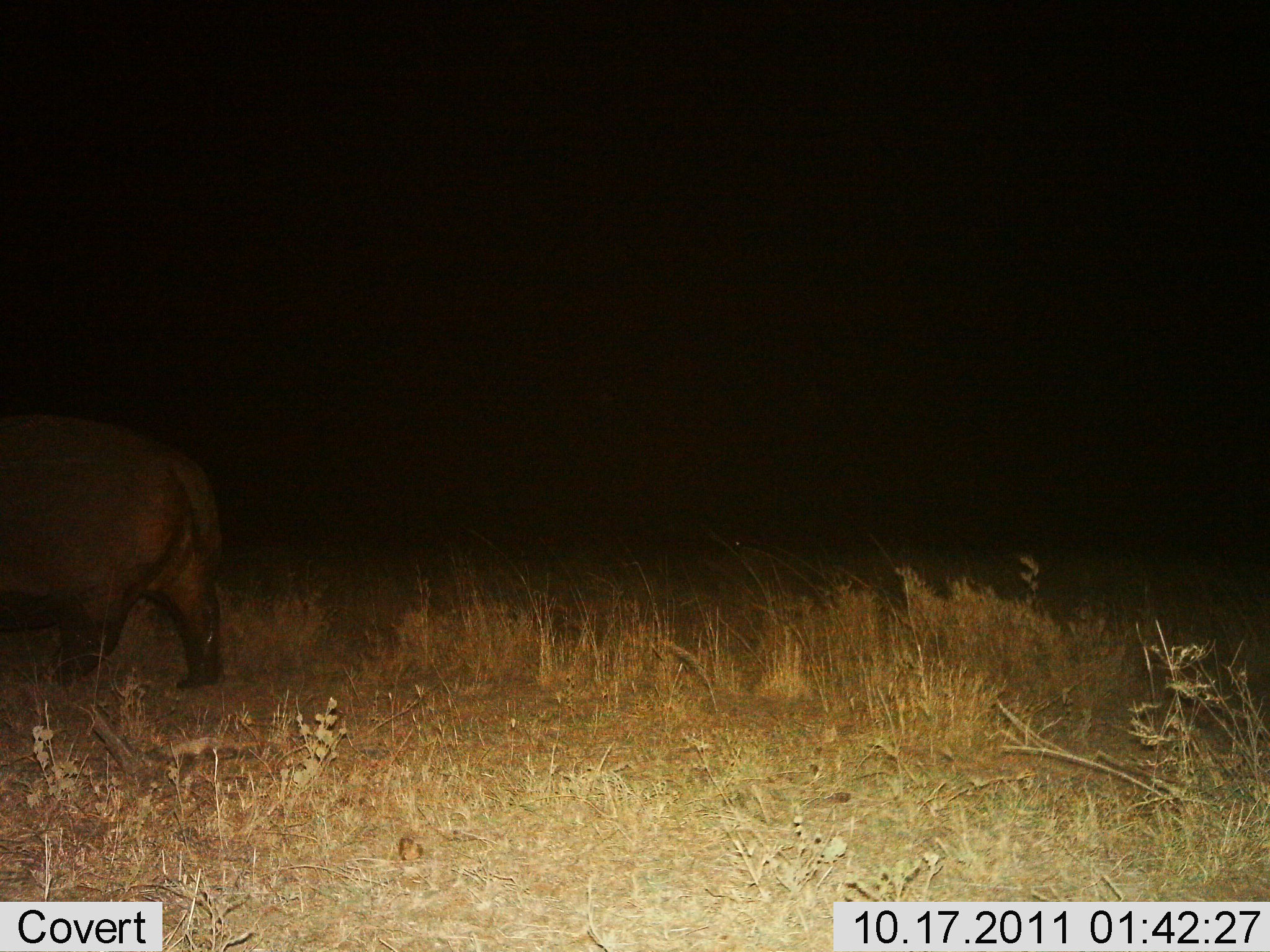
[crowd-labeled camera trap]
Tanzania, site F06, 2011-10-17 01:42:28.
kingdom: Animalia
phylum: Chordata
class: Mammalia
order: Artiodactyla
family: Hippopotamidae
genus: Hippopotamus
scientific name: Hippopotamus amphibius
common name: hippopotamus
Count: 1.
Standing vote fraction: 20%.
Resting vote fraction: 0%.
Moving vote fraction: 70%.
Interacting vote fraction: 0%.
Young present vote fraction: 0%.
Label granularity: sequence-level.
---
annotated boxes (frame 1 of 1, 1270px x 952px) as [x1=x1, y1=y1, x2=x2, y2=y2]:
animal: [x1=1, y1=408, x2=229, y2=693]